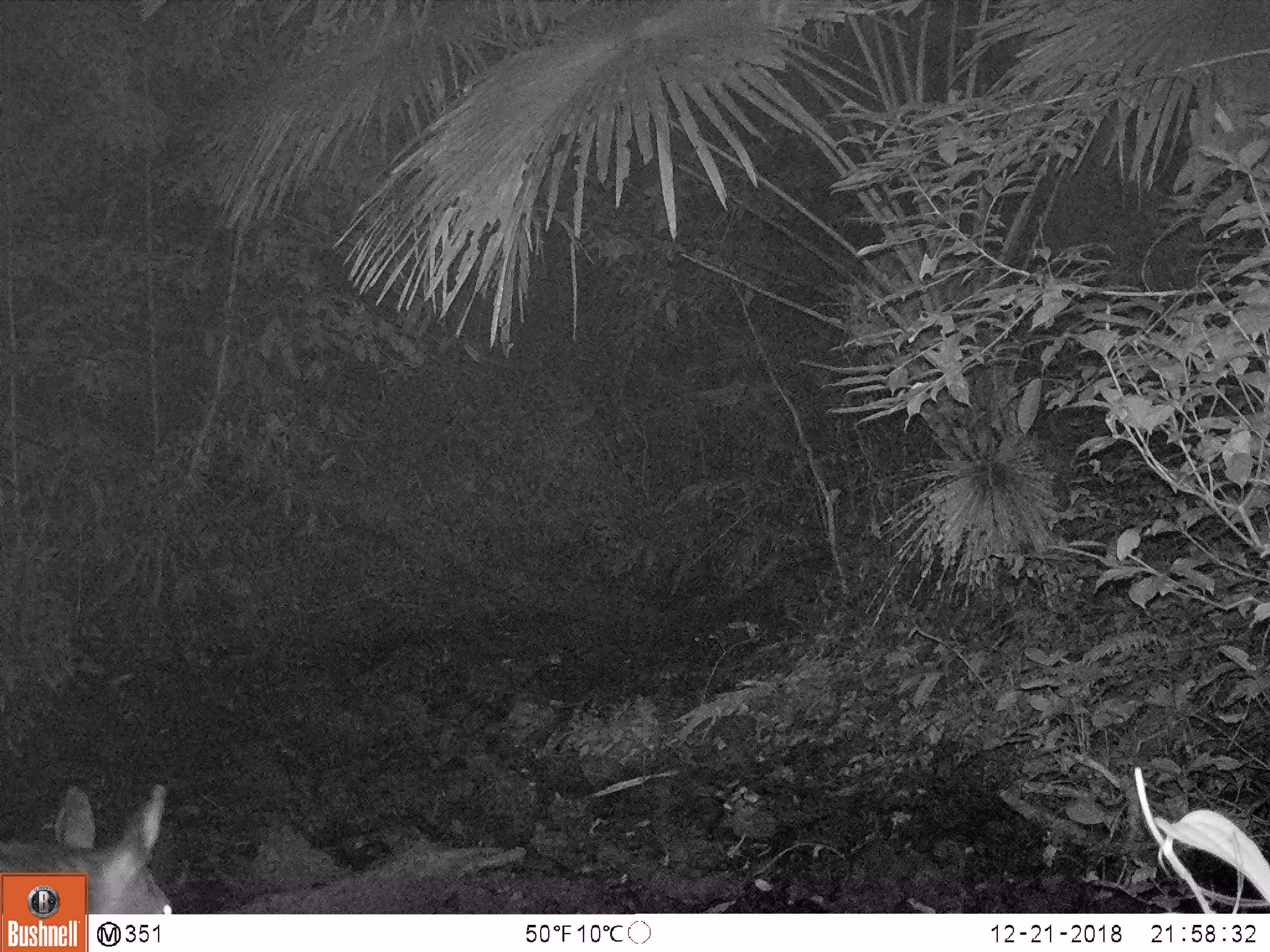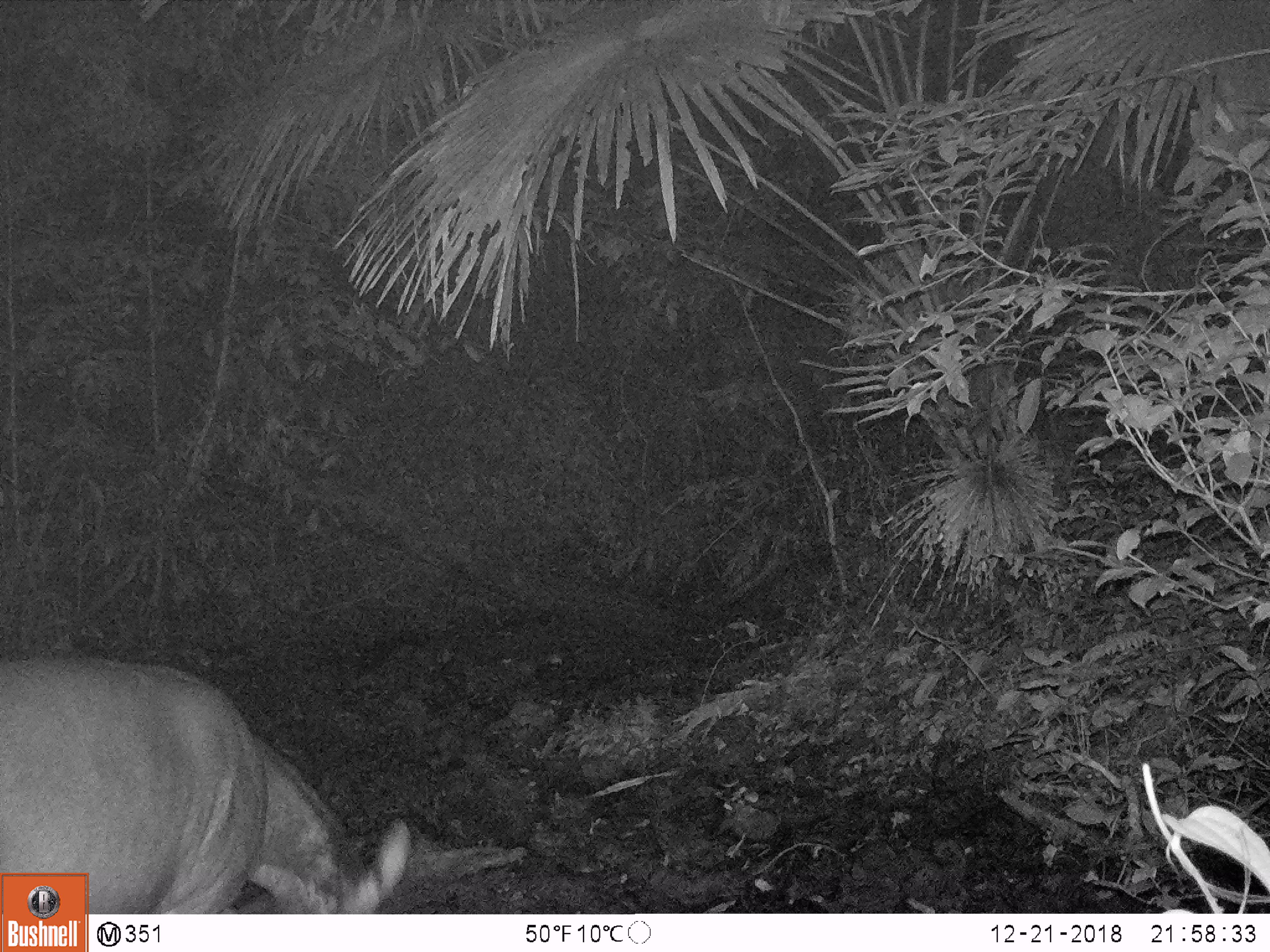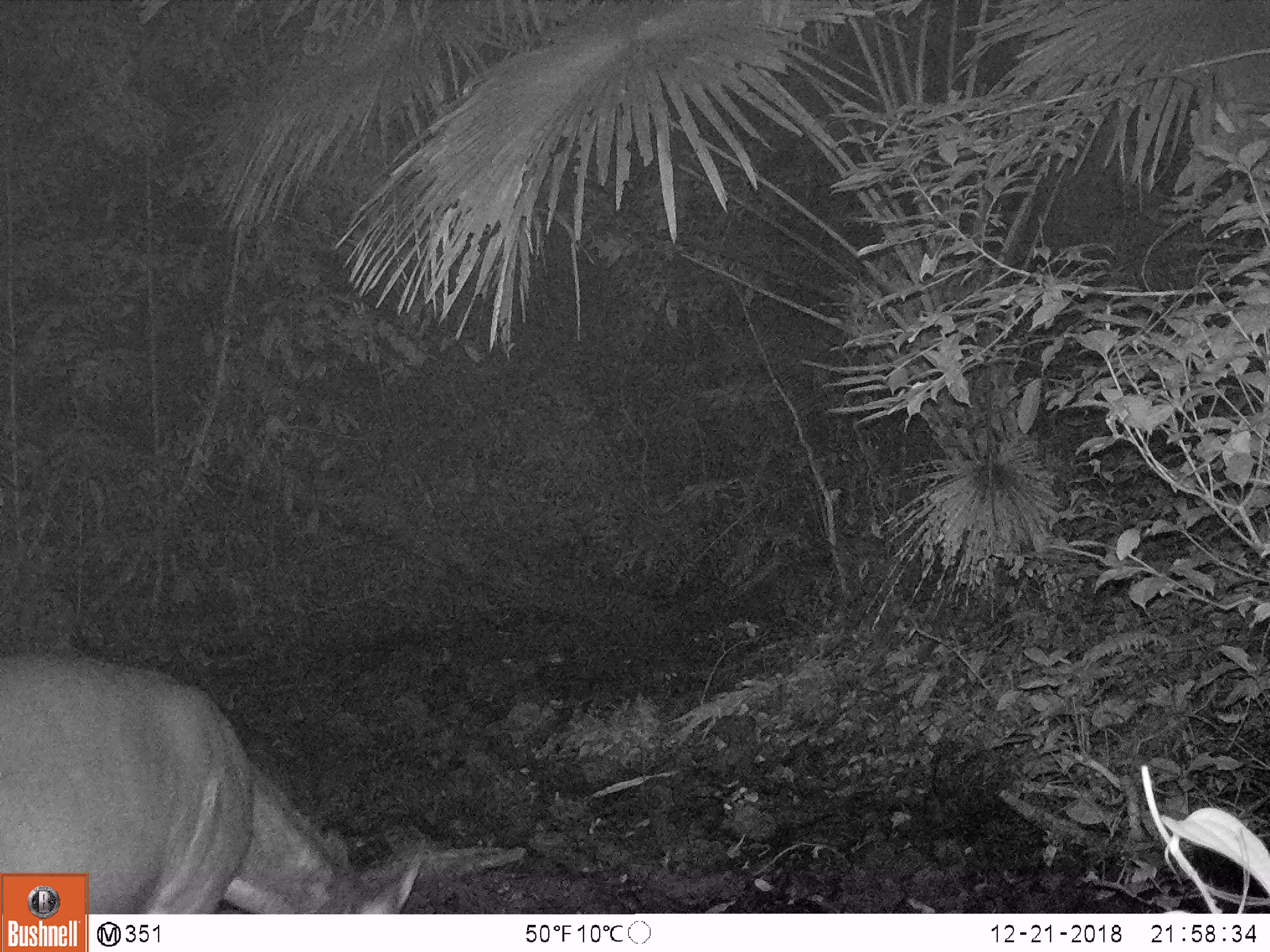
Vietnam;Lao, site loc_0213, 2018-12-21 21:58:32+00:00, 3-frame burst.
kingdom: Animalia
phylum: Chordata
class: Mammalia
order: Artiodactyla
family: Cervidae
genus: Rusa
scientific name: Rusa unicolor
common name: sambar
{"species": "sambar (Rusa unicolor)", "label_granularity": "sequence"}